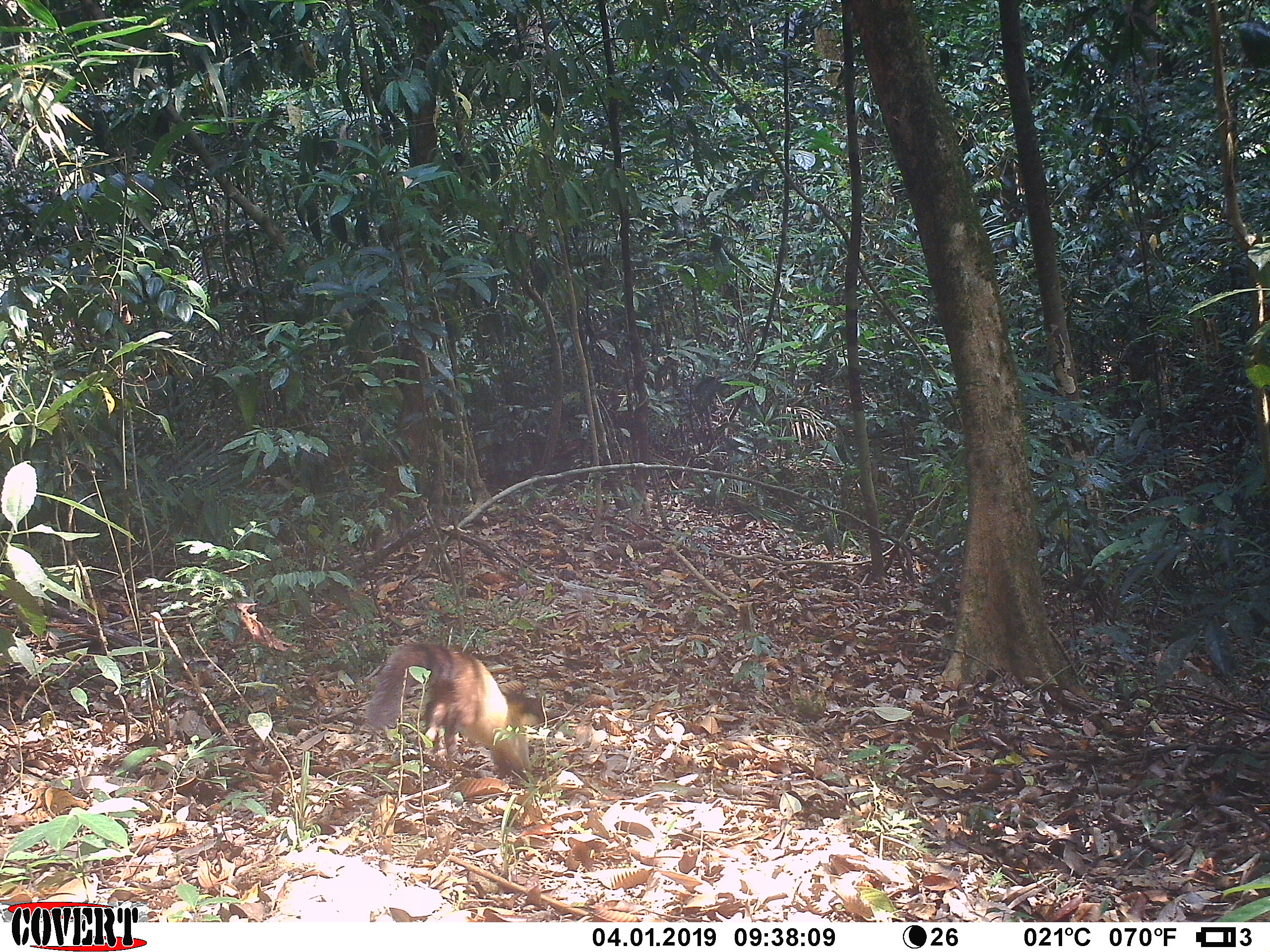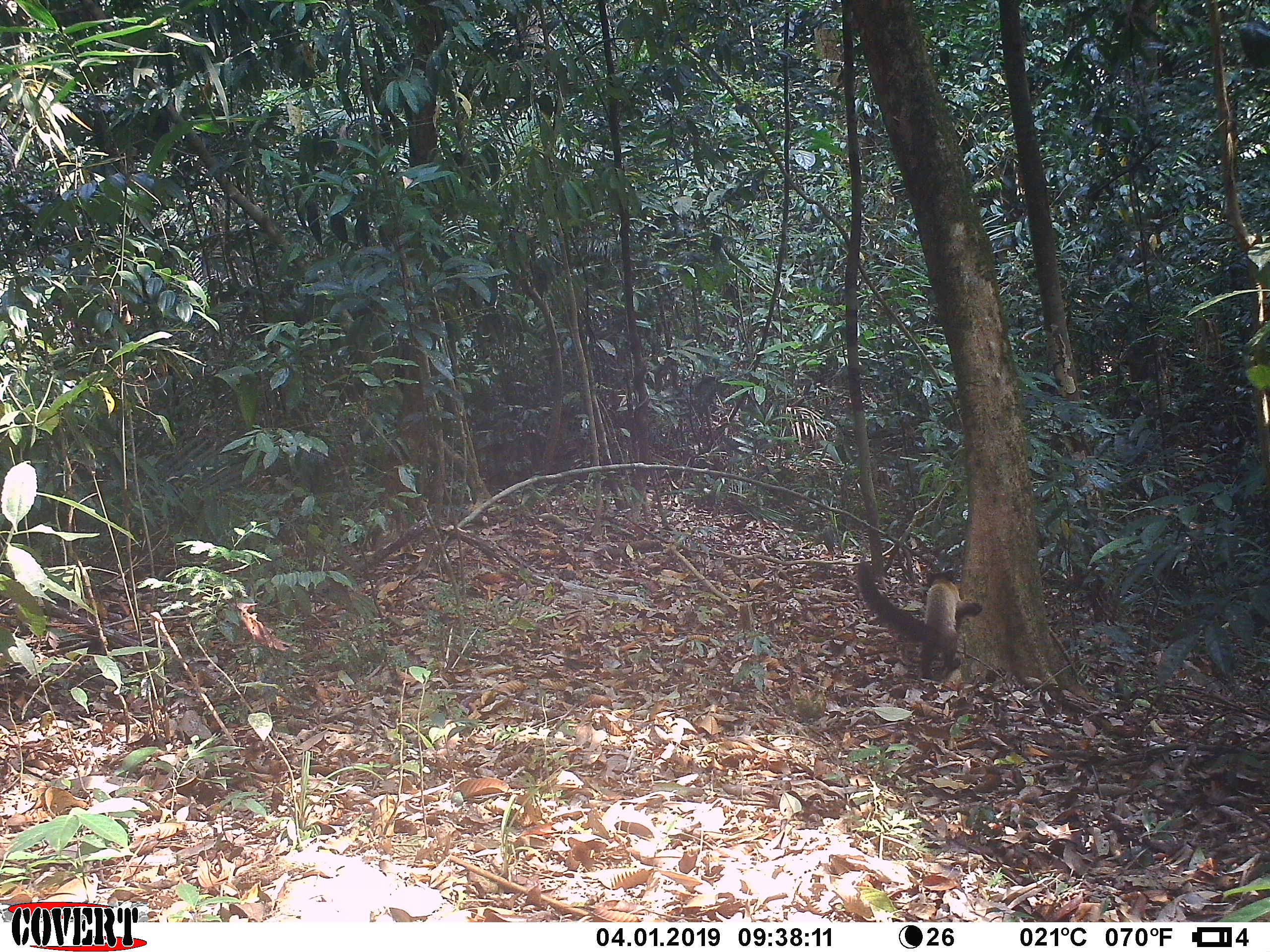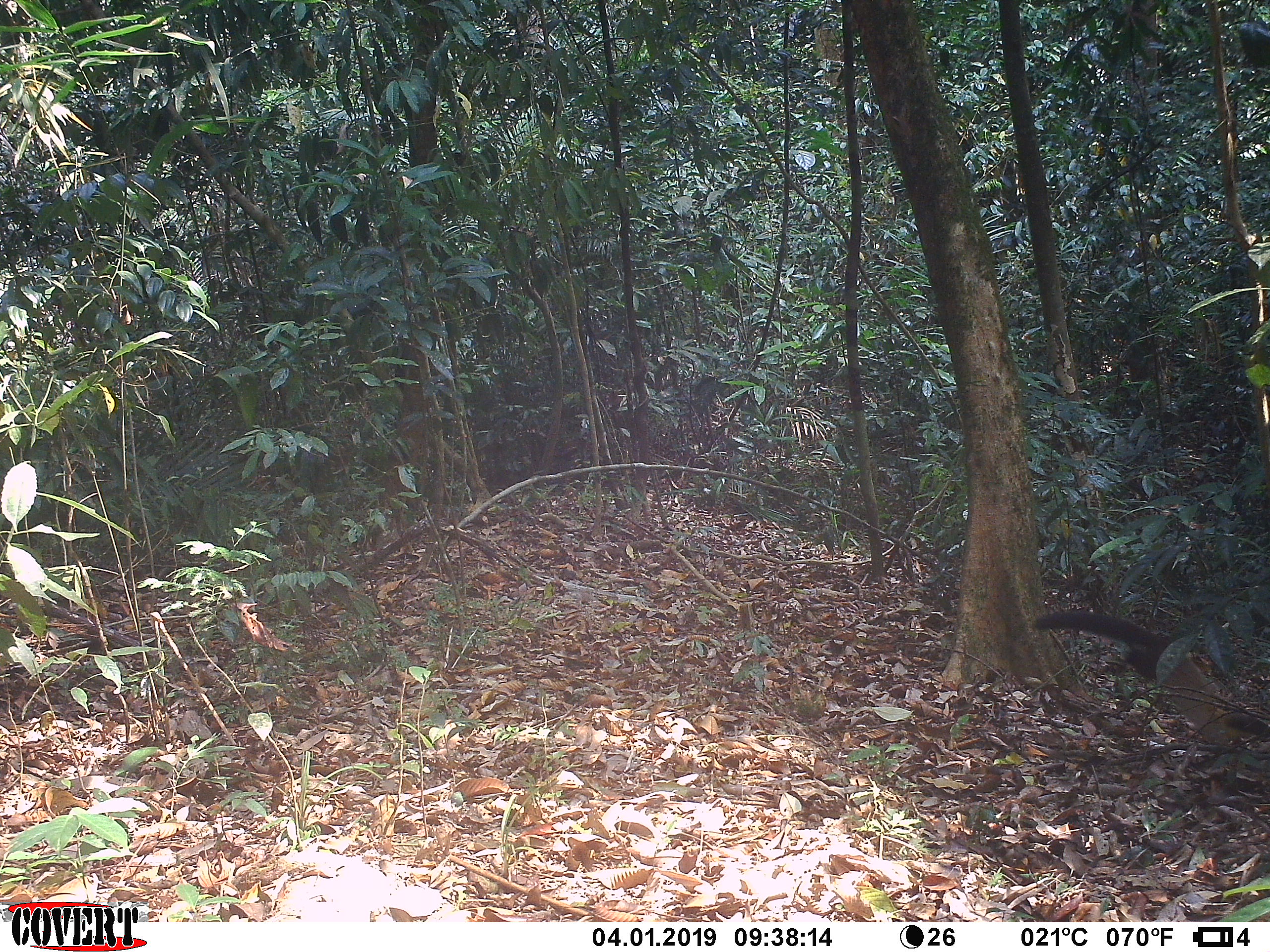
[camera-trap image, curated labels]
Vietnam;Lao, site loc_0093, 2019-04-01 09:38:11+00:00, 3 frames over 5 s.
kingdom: Animalia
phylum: Chordata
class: Mammalia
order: Carnivora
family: Mustelidae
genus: Martes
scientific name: Martes flavigula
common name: yellow-throated marten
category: yellow throated marten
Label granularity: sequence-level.